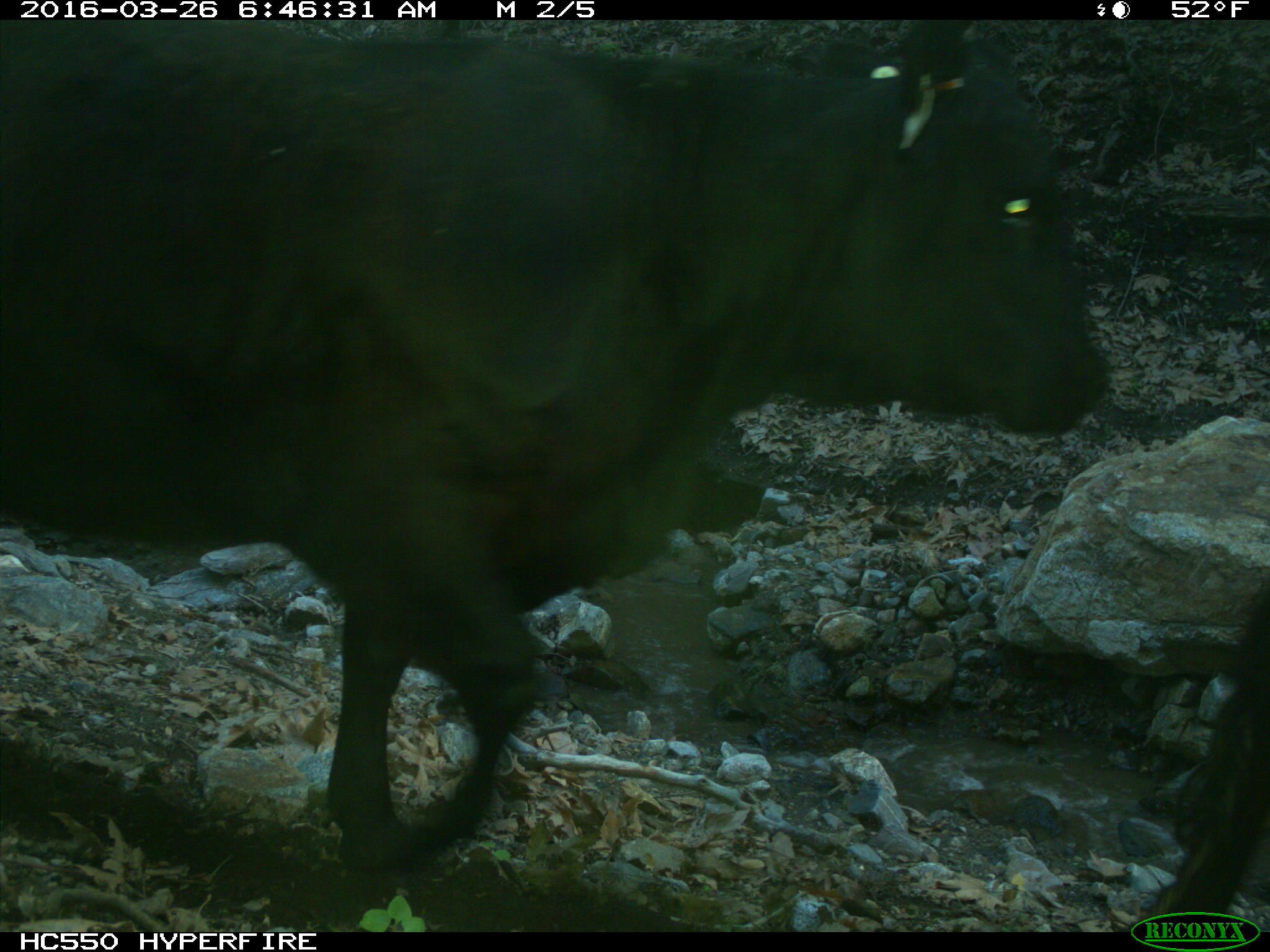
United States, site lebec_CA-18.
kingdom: Animalia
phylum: Chordata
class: Mammalia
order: Artiodactyla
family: Bovidae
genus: Bos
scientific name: Bos taurus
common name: domestic cow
Bos taurus (domestic cow).